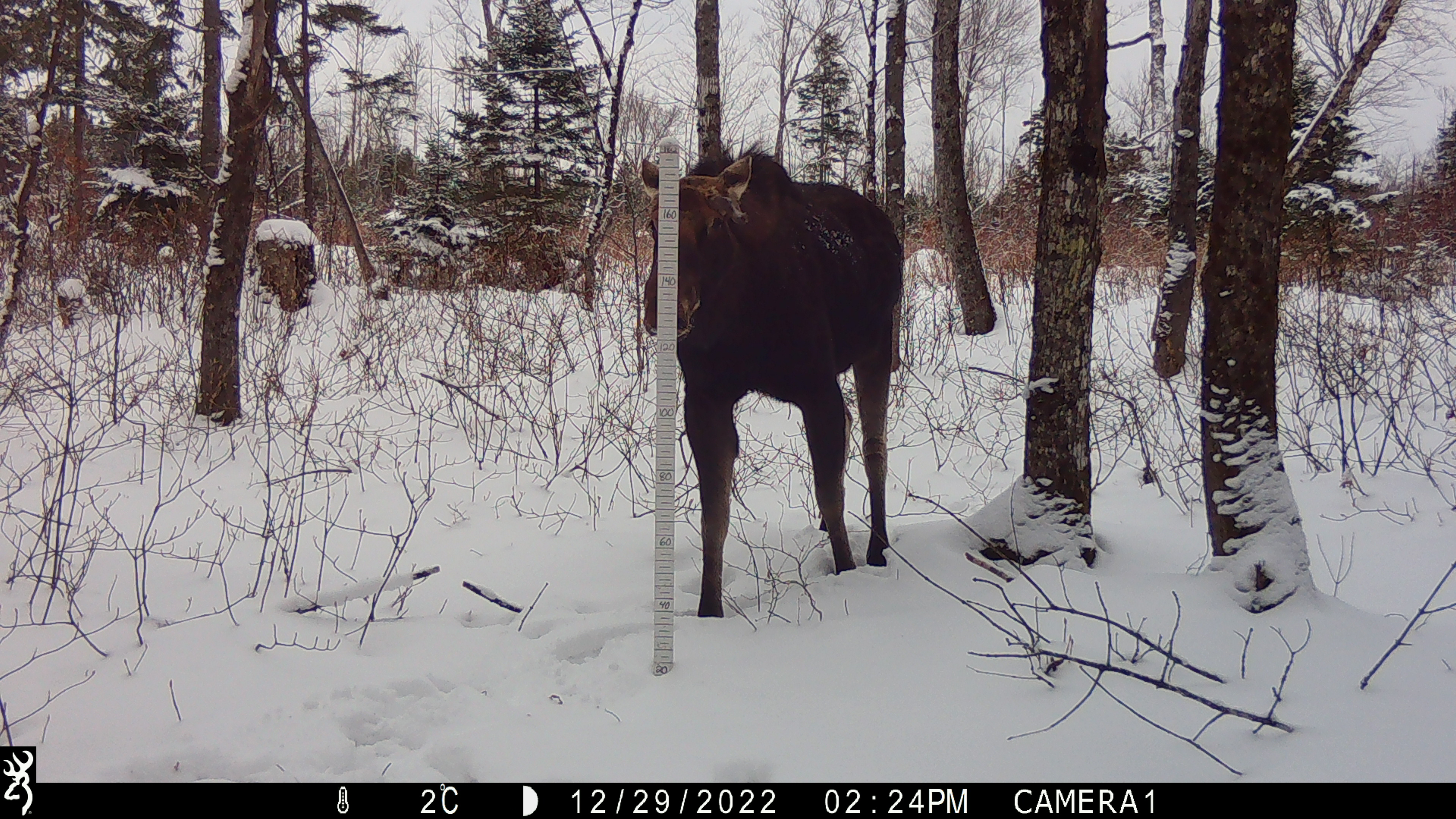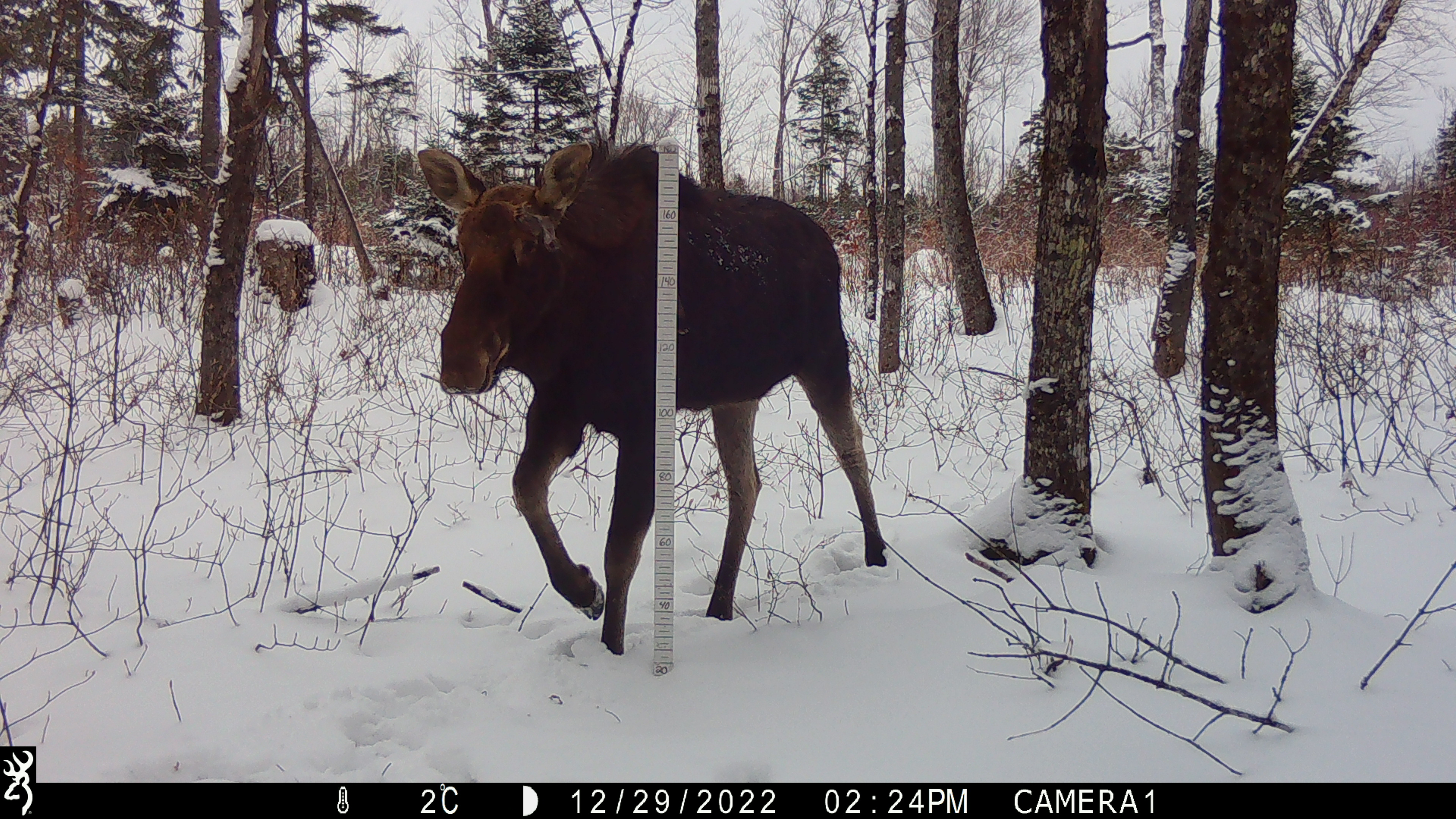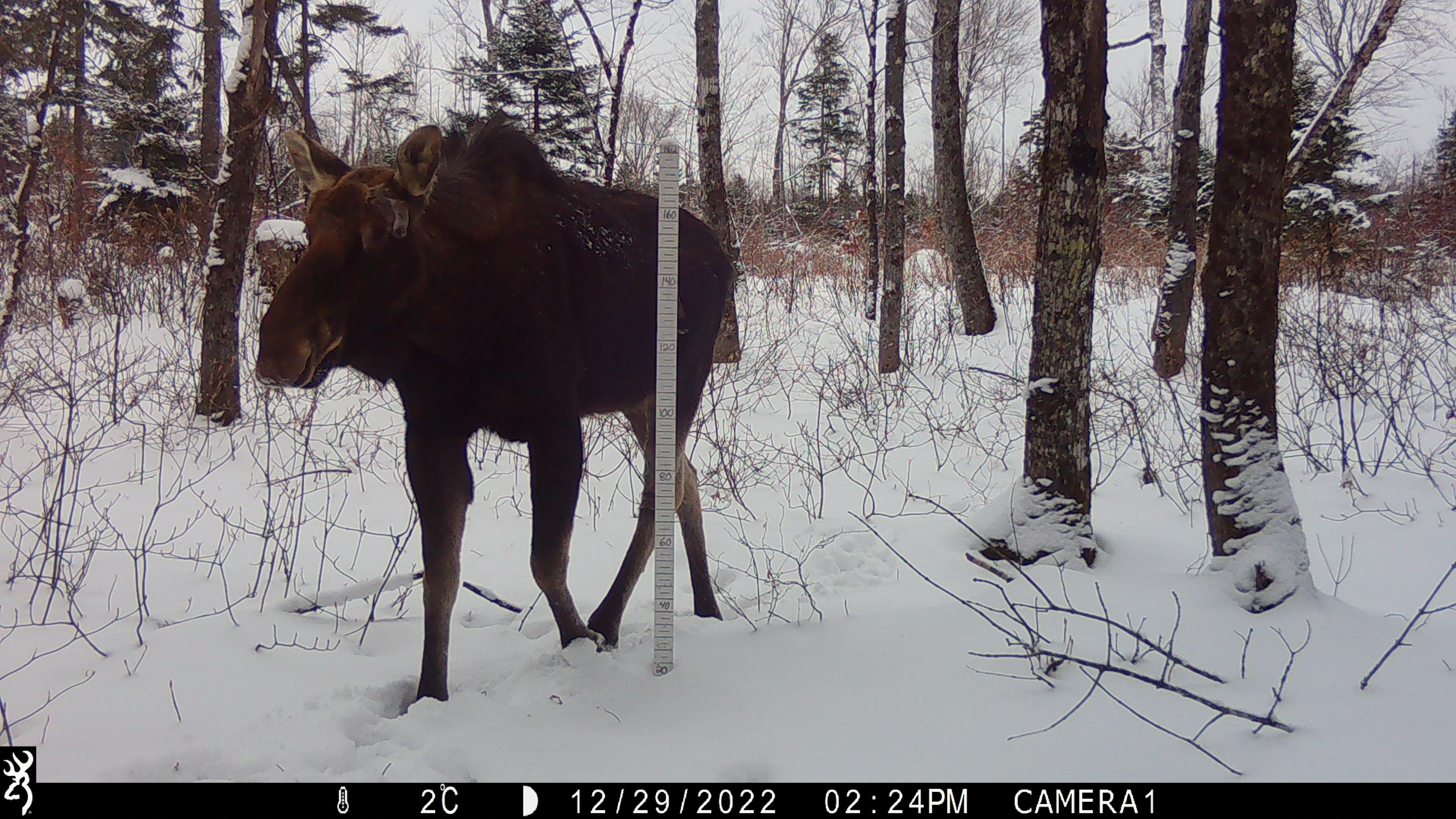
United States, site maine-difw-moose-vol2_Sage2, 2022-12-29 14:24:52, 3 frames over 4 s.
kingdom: Animalia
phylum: Chordata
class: Mammalia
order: Artiodactyla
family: Cervidae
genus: Alces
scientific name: Alces alces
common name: moose